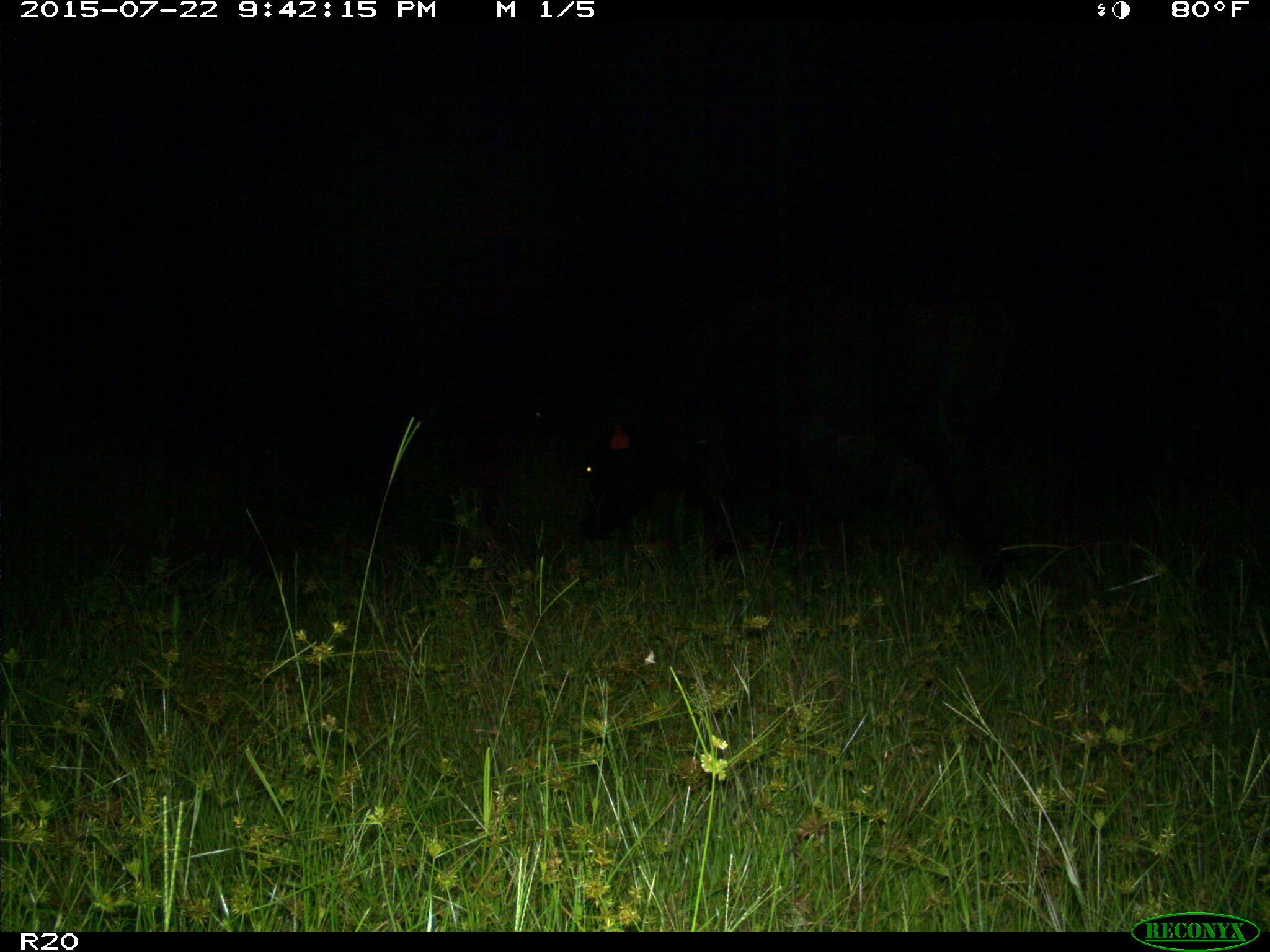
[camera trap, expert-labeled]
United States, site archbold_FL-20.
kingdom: Animalia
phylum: Chordata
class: Mammalia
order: Artiodactyla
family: Bovidae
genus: Bos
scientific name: Bos taurus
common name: domestic cow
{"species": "Bos taurus (domestic cow)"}